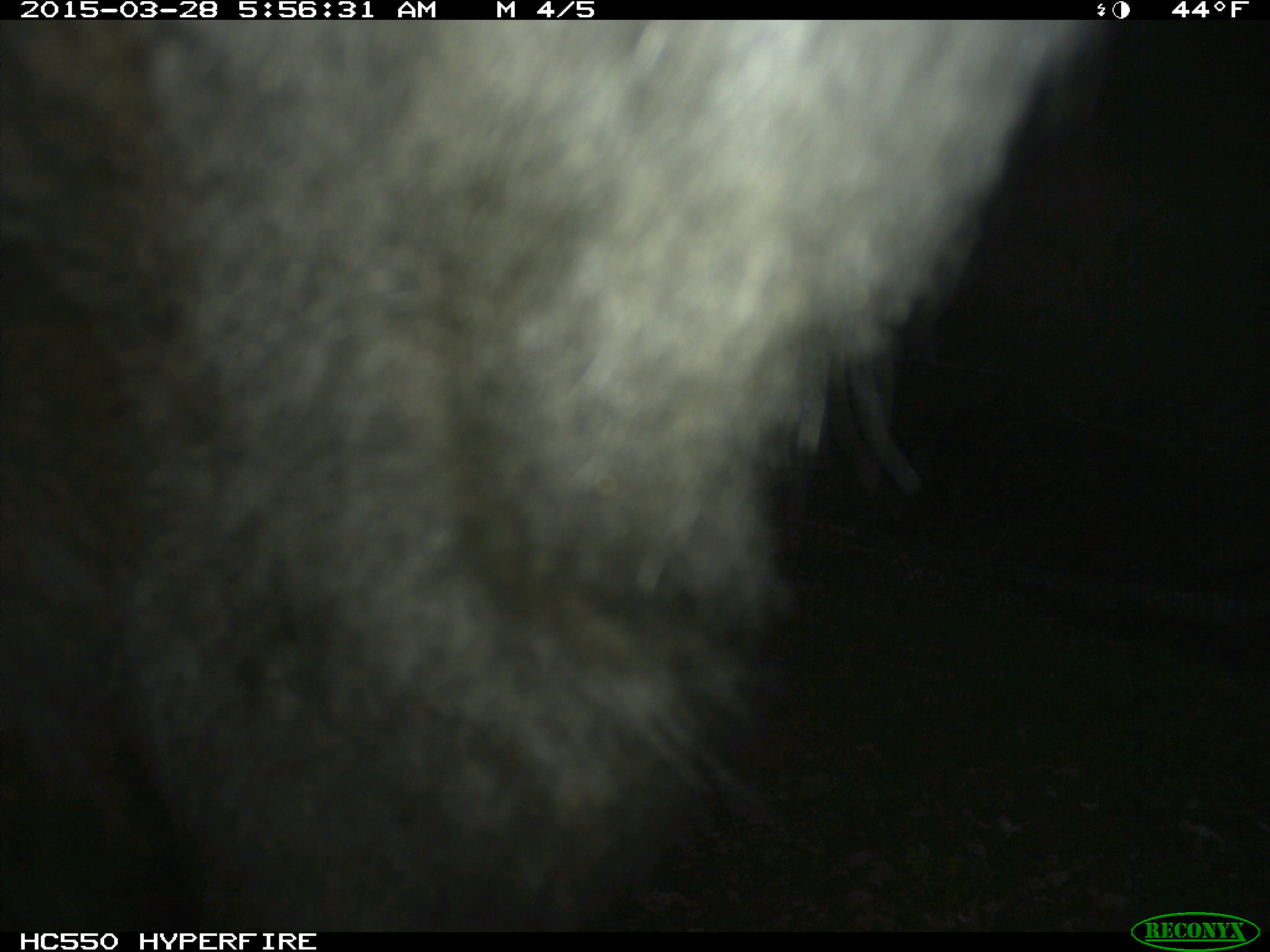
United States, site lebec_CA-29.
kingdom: Animalia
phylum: Chordata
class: Mammalia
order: Artiodactyla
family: Bovidae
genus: Bos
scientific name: Bos taurus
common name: domestic cow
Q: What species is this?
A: Bos taurus (domestic cow).